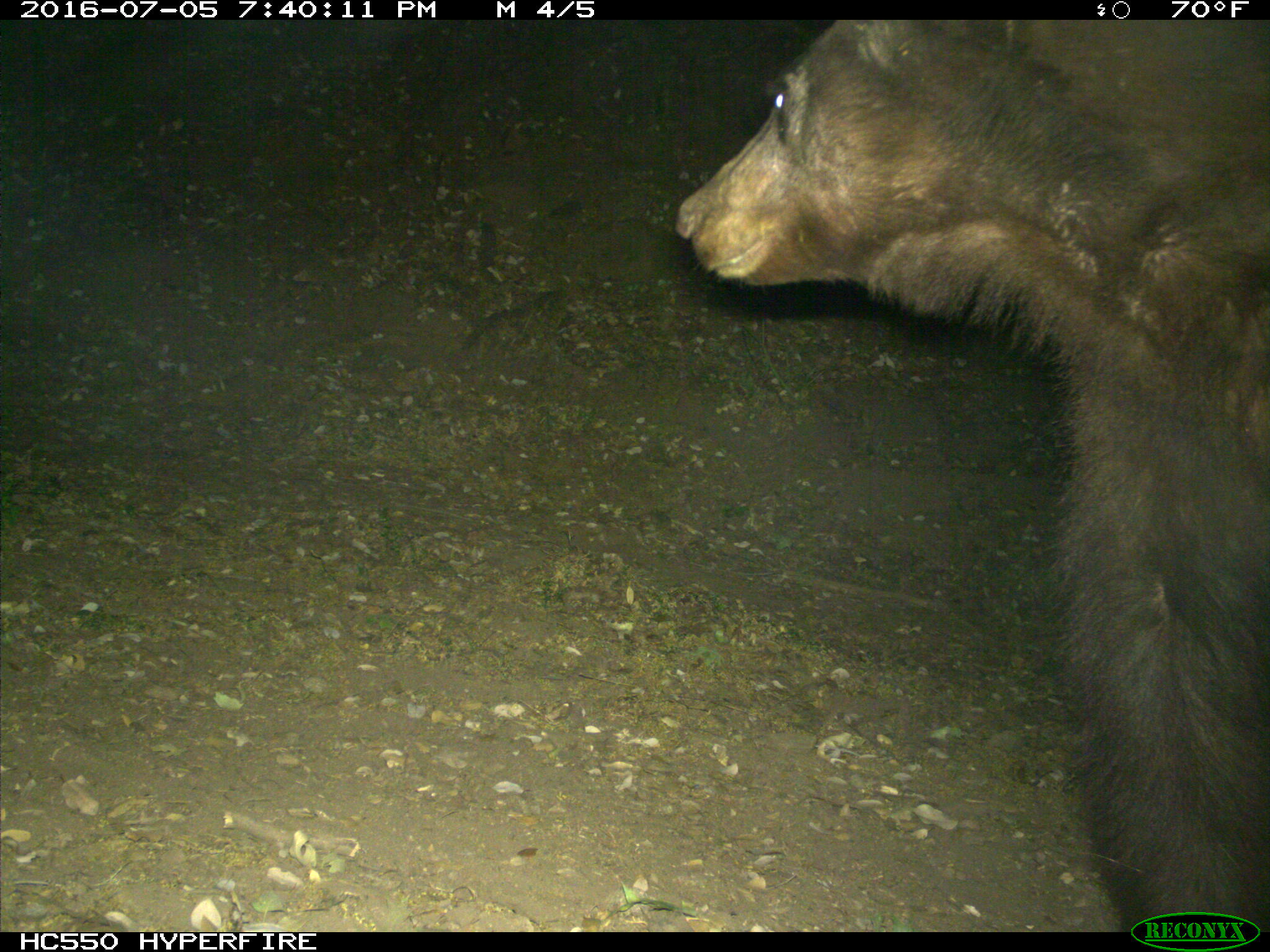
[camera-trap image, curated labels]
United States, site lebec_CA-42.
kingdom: Animalia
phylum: Chordata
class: Mammalia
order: Carnivora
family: Ursidae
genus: Ursus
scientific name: Ursus americanus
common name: american black bear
Ursus americanus (american black bear).